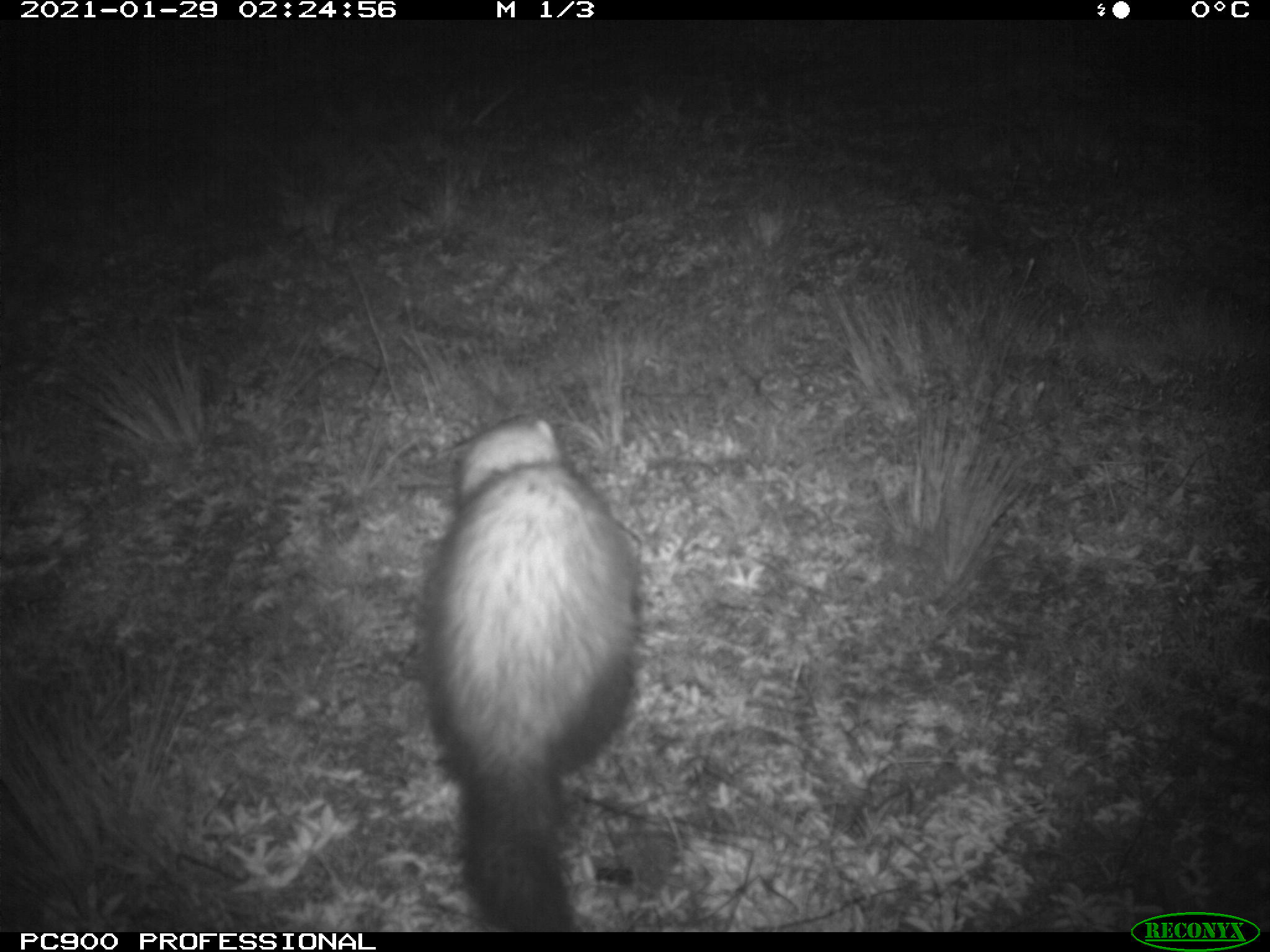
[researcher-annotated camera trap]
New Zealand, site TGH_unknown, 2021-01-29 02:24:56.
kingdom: Animalia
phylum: Chordata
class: Mammalia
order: Carnivora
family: Mustelidae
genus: Mustela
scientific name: Mustela furo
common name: ferret